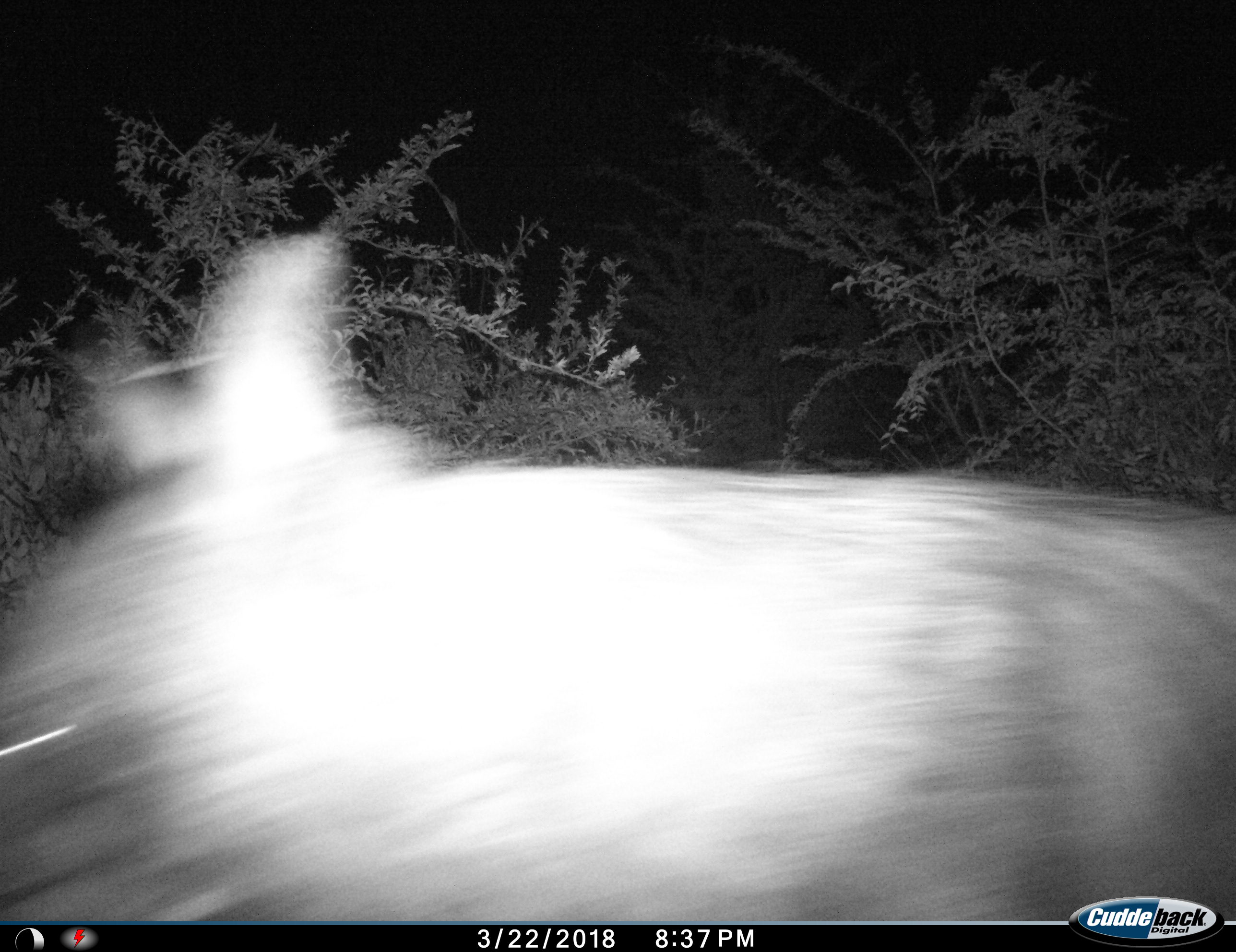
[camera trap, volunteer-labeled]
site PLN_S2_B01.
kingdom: Animalia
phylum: Chordata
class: Mammalia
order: Carnivora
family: Hyaenidae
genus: Parahyaena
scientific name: Parahyaena brunnea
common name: brown hyena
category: hyenabrown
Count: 1.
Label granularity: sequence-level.